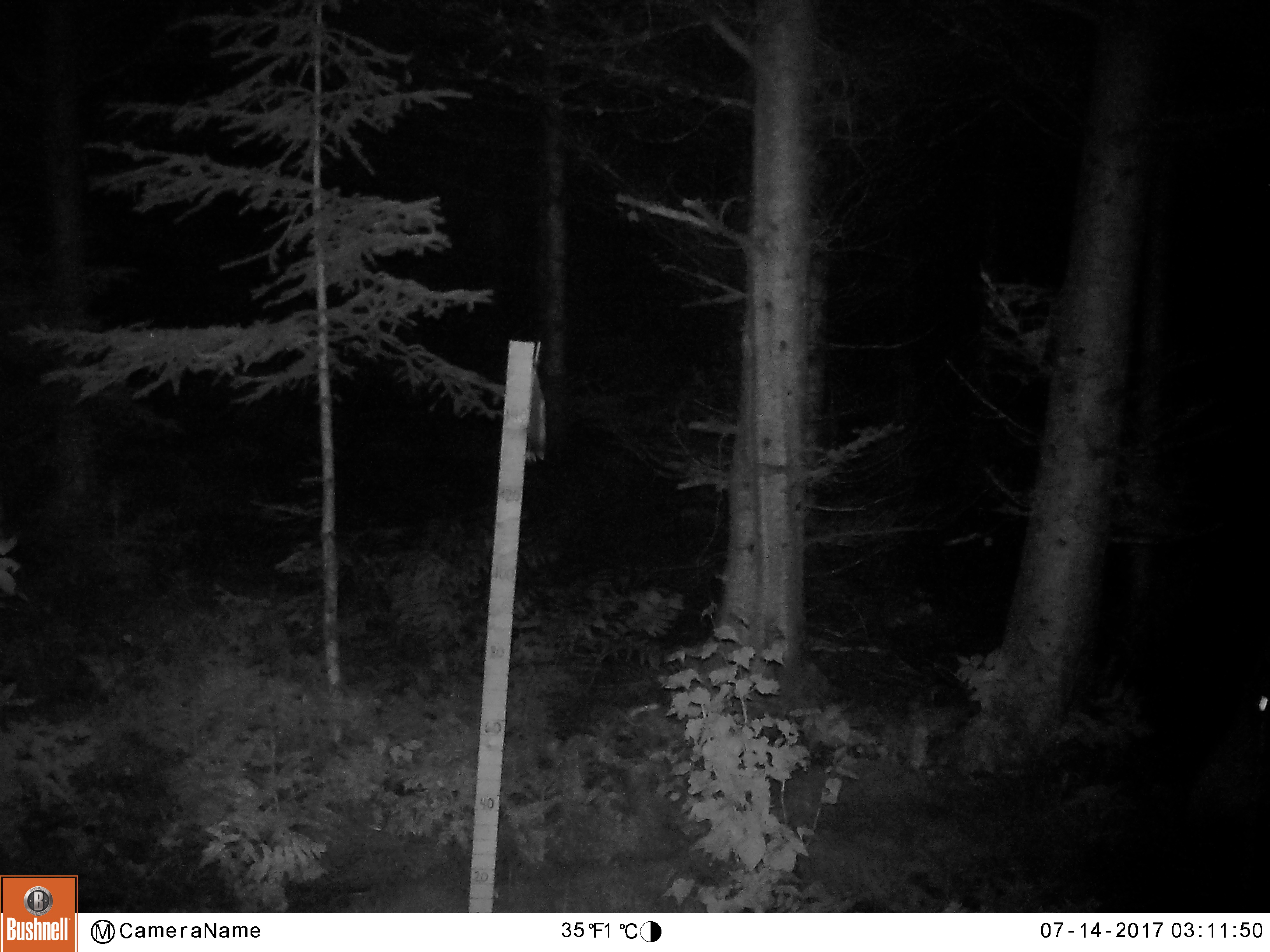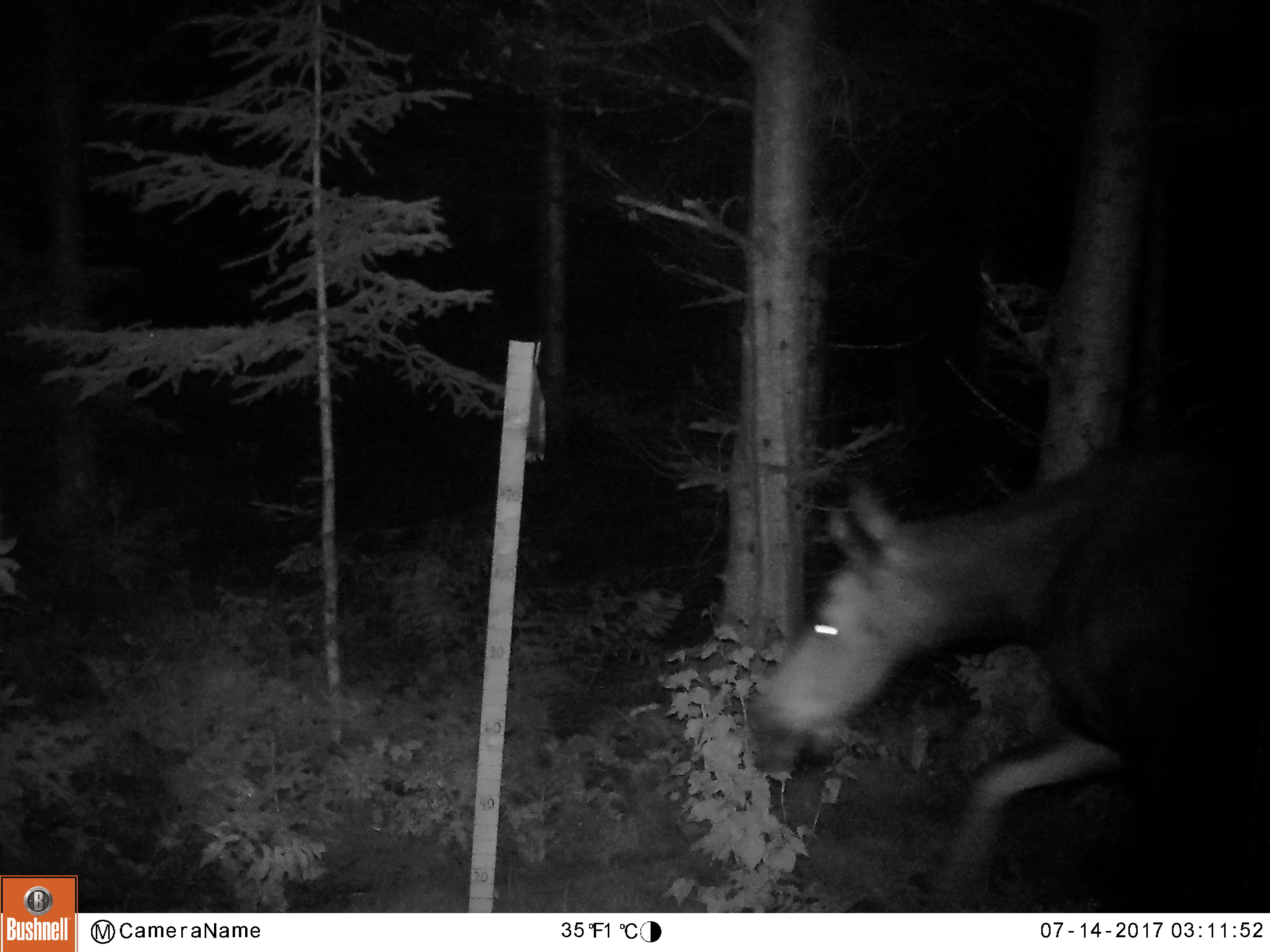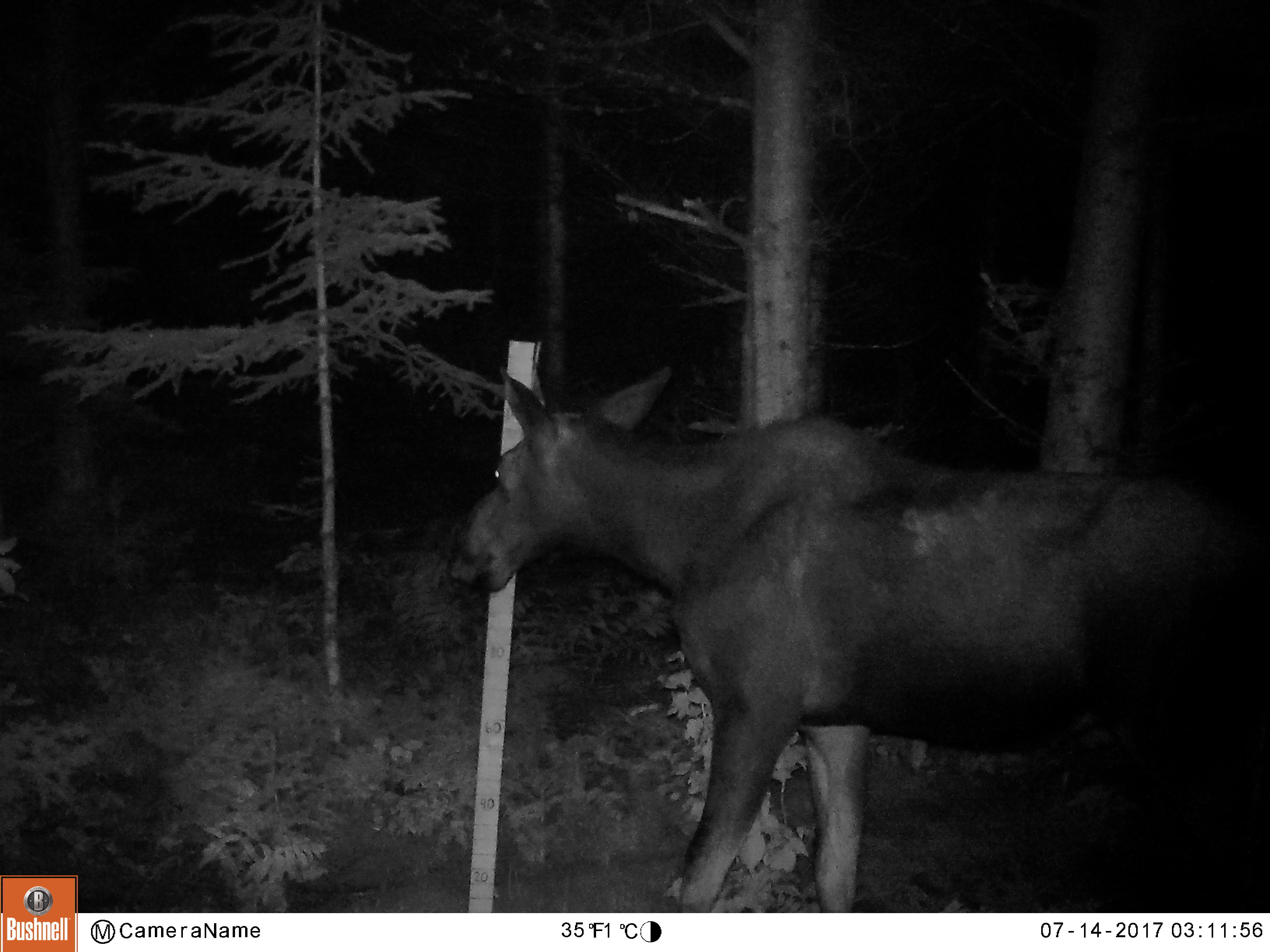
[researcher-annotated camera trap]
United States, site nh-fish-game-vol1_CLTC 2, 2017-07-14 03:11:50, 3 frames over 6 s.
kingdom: Animalia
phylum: Chordata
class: Mammalia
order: Artiodactyla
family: Cervidae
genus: Alces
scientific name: Alces alces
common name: moose